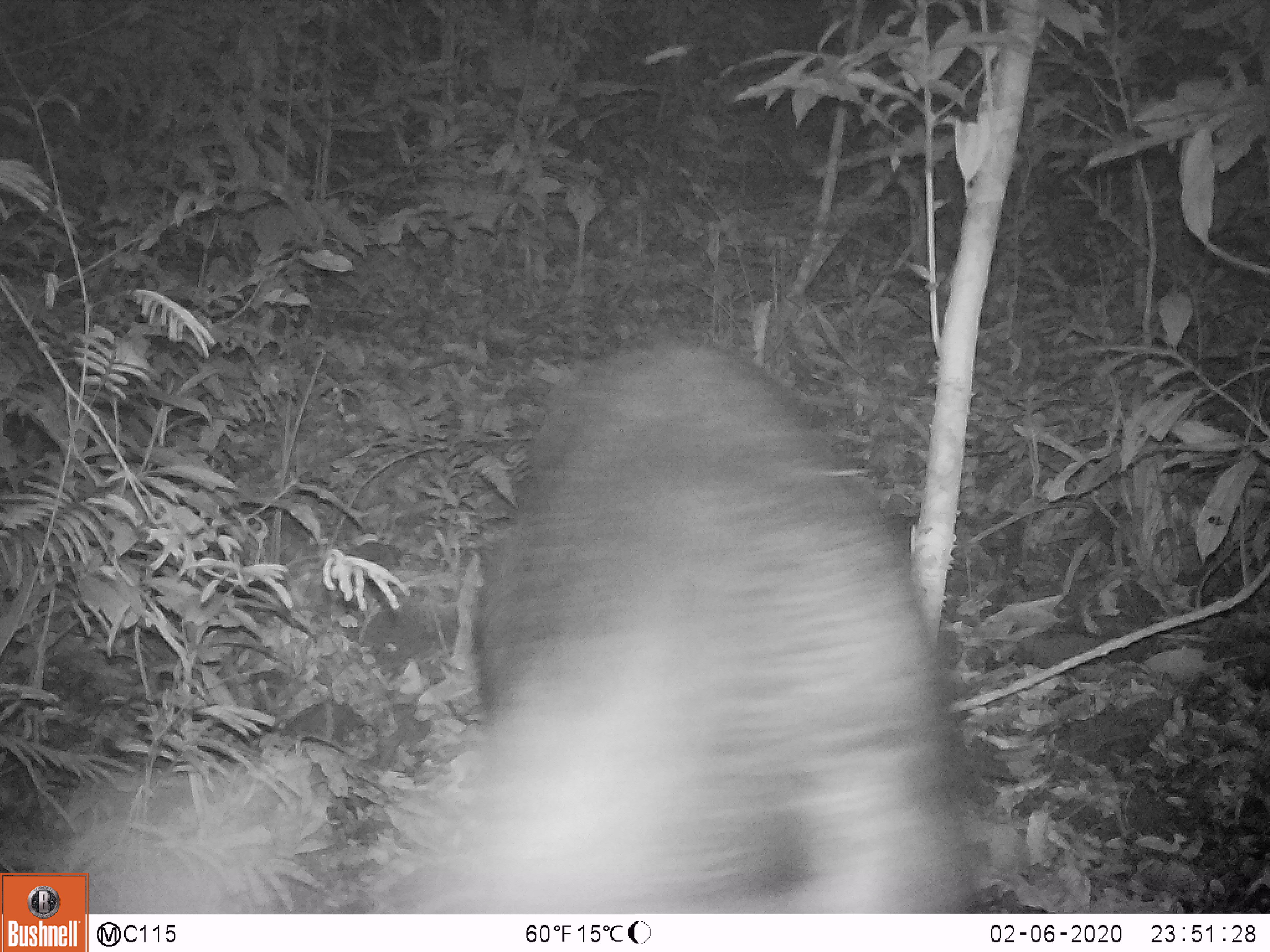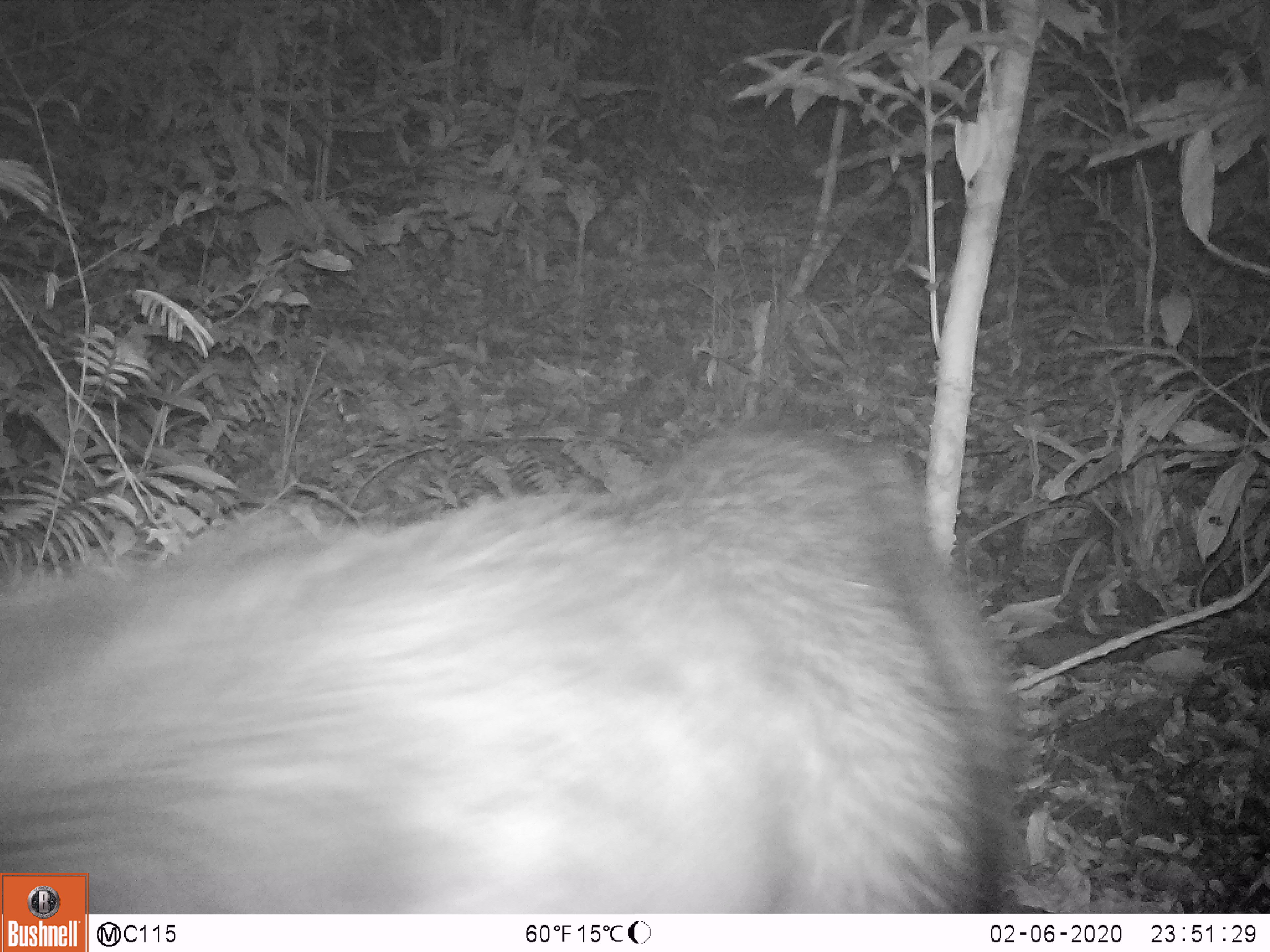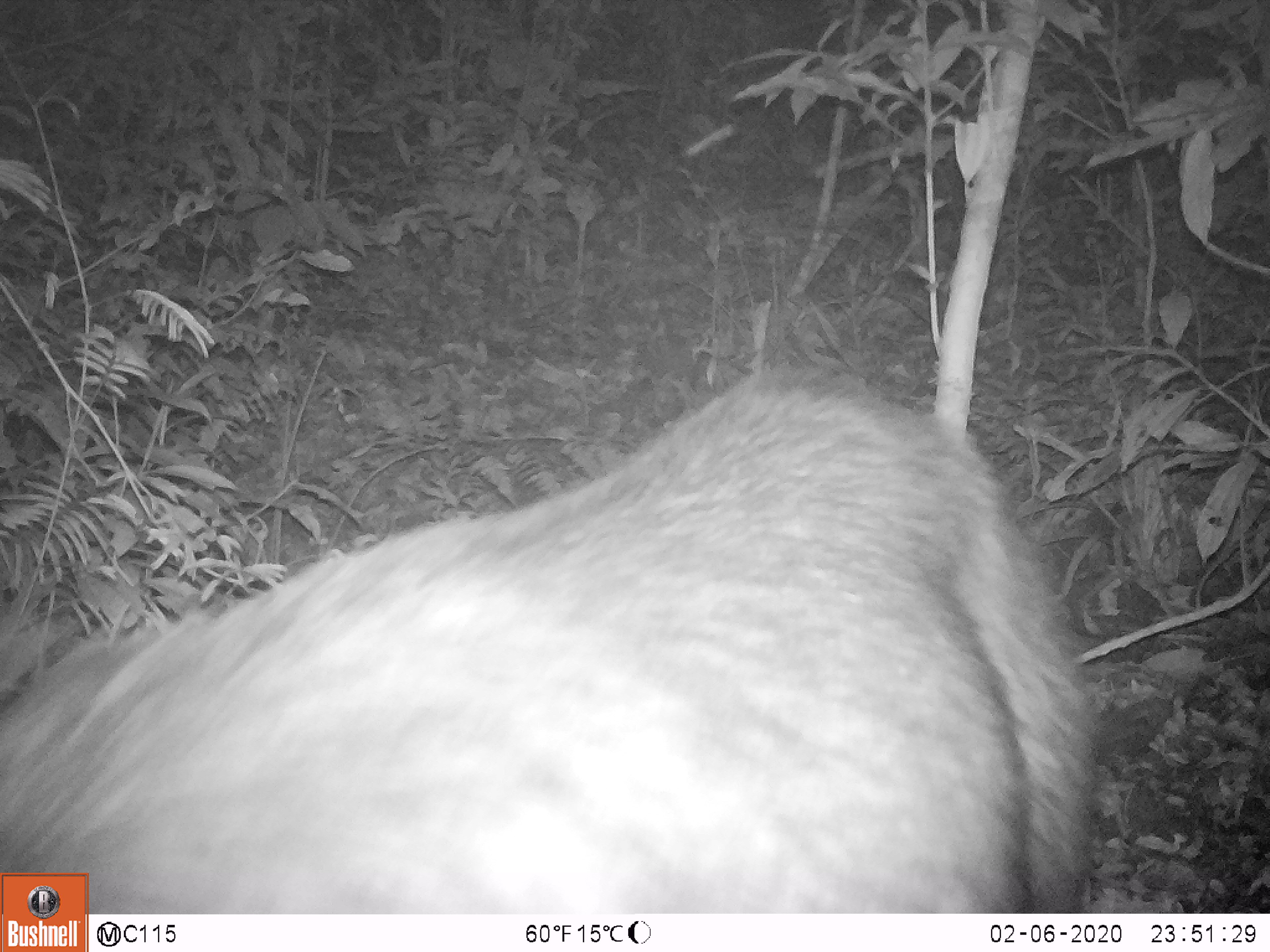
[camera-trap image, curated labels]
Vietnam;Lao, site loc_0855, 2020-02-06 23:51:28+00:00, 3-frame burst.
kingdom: Animalia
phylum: Chordata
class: Mammalia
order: Artiodactyla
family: Bovidae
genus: Capricornis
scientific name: Capricornis sumatraensis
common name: chinese serow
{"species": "chinese serow (Capricornis sumatraensis)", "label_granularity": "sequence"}